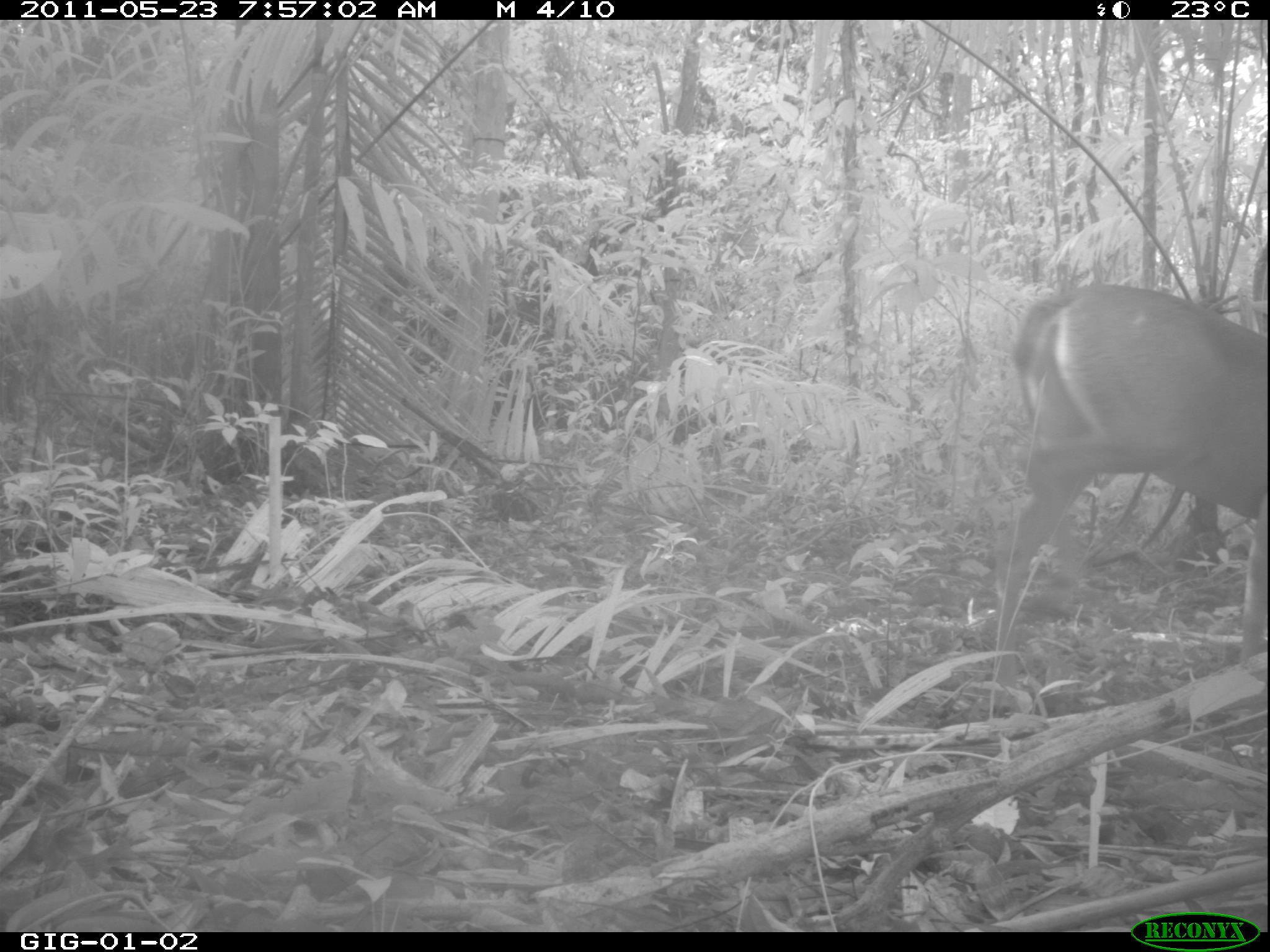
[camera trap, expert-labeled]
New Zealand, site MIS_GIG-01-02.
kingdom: Animalia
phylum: Chordata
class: Mammalia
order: Artiodactyla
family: Cervidae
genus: Odocoileus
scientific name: Odocoileus virginianus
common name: white-tailed deer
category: white tailed deer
White tailed deer (white-tailed deer) (Odocoileus virginianus).